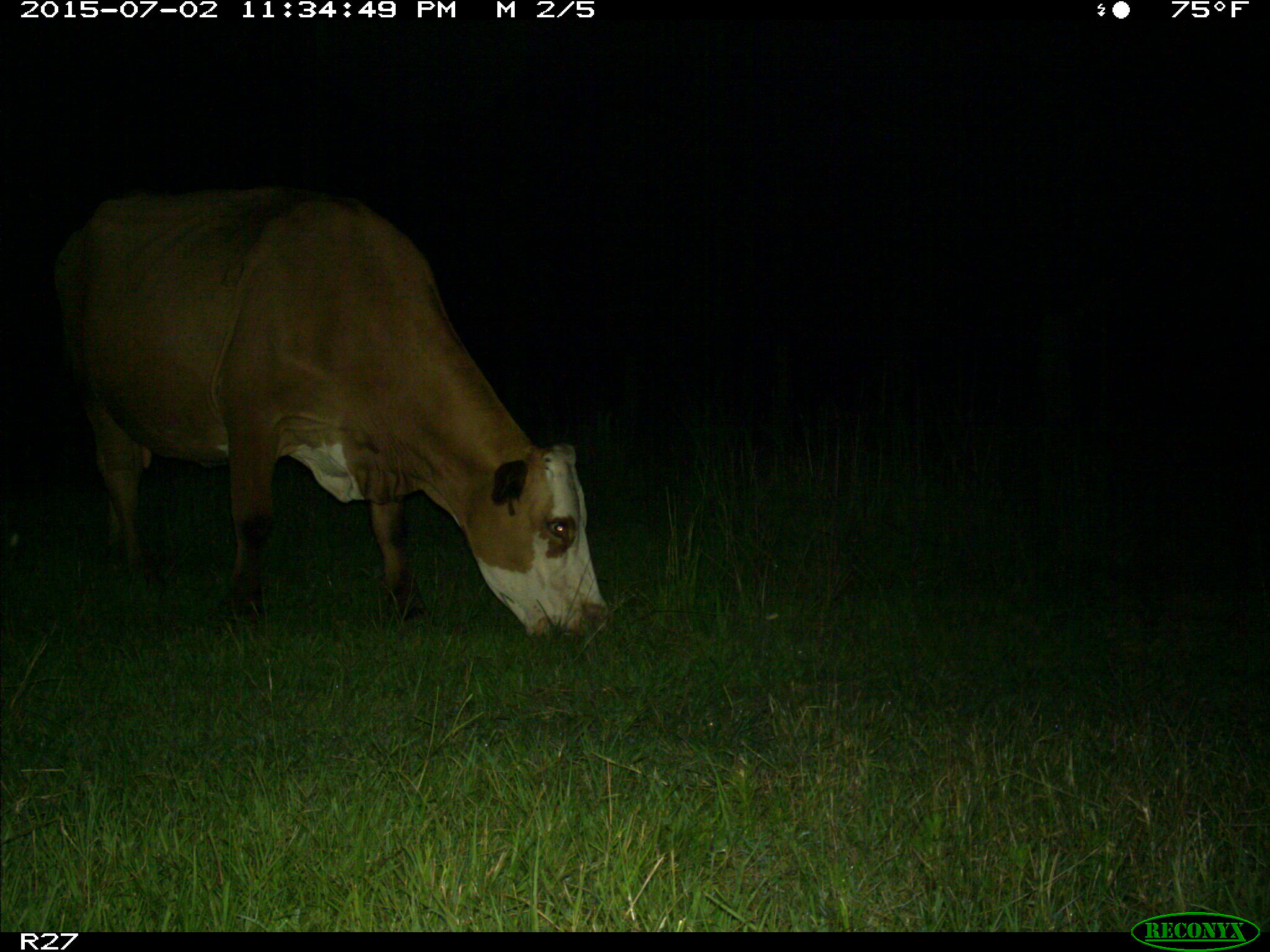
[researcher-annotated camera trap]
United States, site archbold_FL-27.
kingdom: Animalia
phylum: Chordata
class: Mammalia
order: Artiodactyla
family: Bovidae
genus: Bos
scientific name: Bos taurus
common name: domestic cow